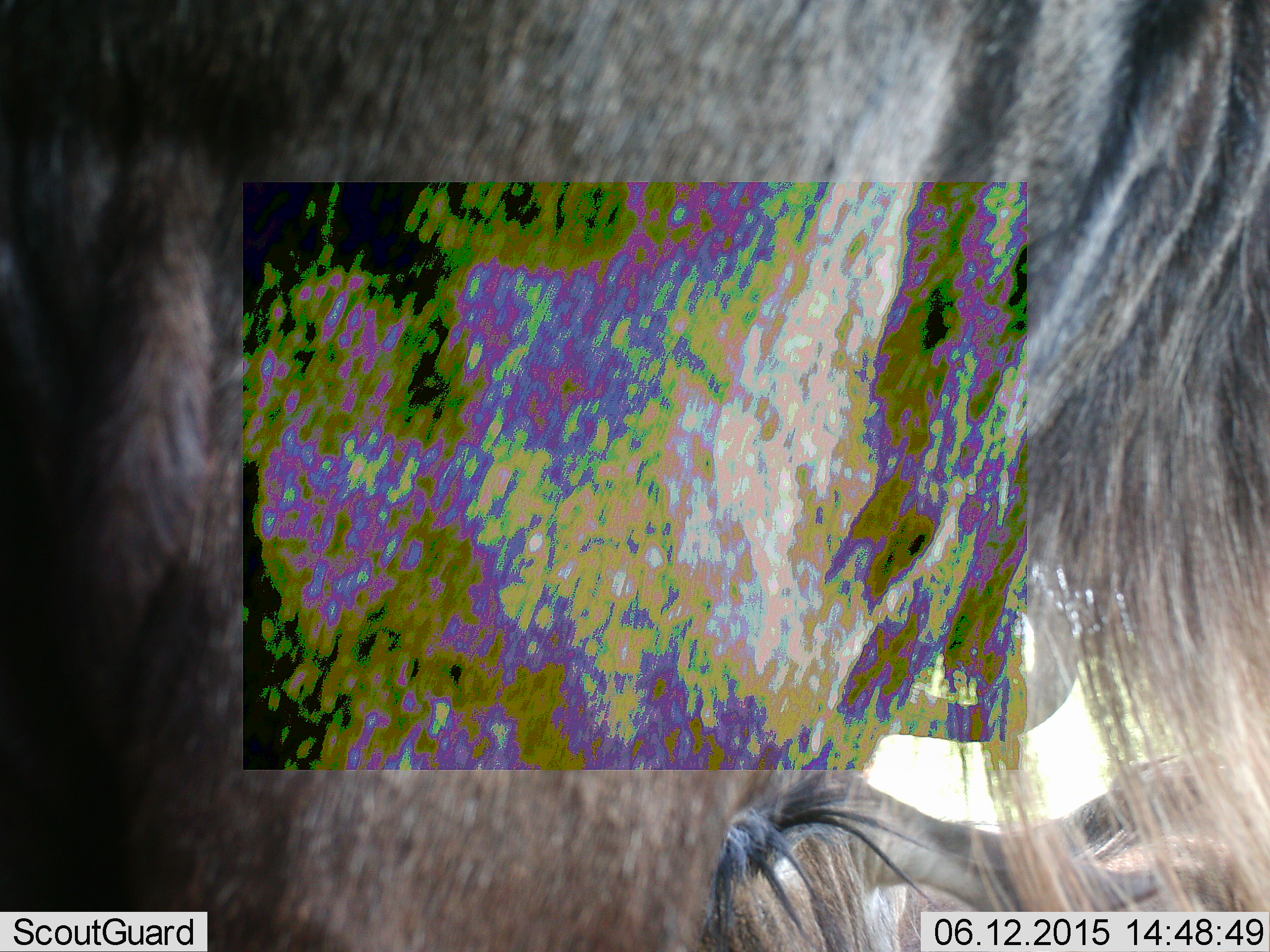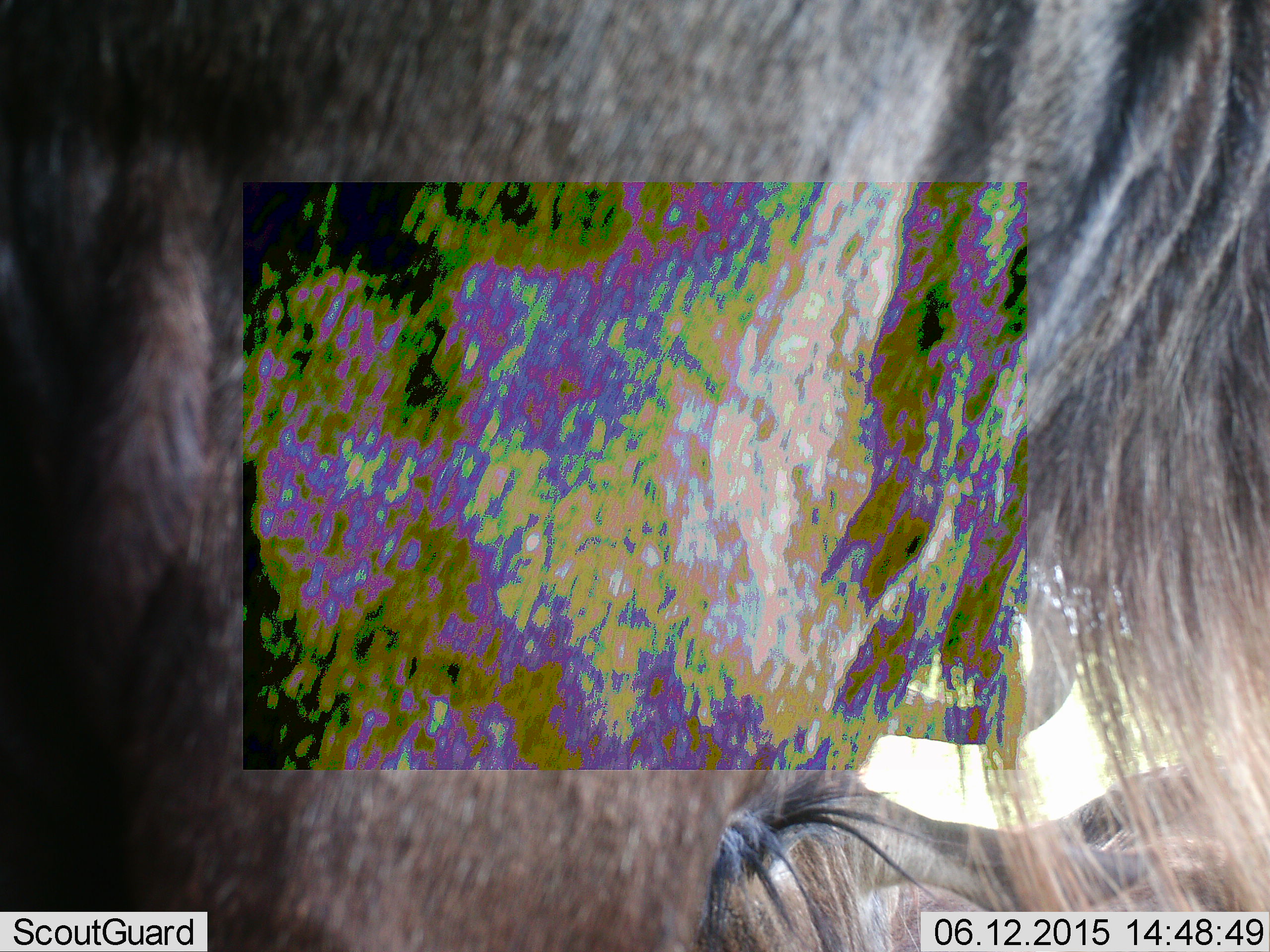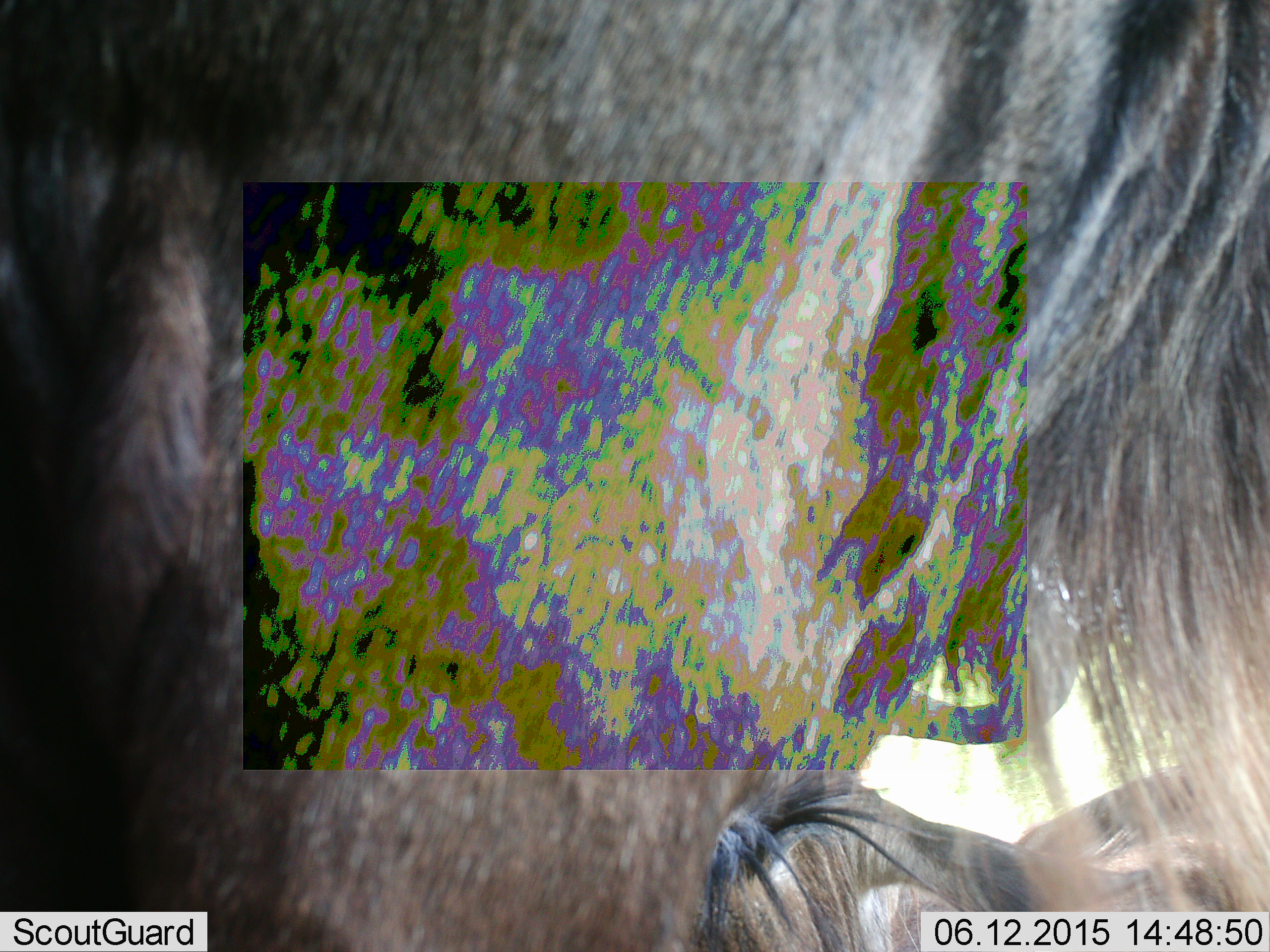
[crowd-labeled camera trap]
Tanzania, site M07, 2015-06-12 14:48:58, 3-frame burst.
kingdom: Animalia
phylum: Chordata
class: Mammalia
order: Artiodactyla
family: Bovidae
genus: Connochaetes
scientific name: Connochaetes taurinus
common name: blue wildebeest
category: wildebeest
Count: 2.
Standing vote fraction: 90%.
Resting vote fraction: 40%.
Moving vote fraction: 10%.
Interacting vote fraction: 0%.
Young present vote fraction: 0%.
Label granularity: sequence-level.